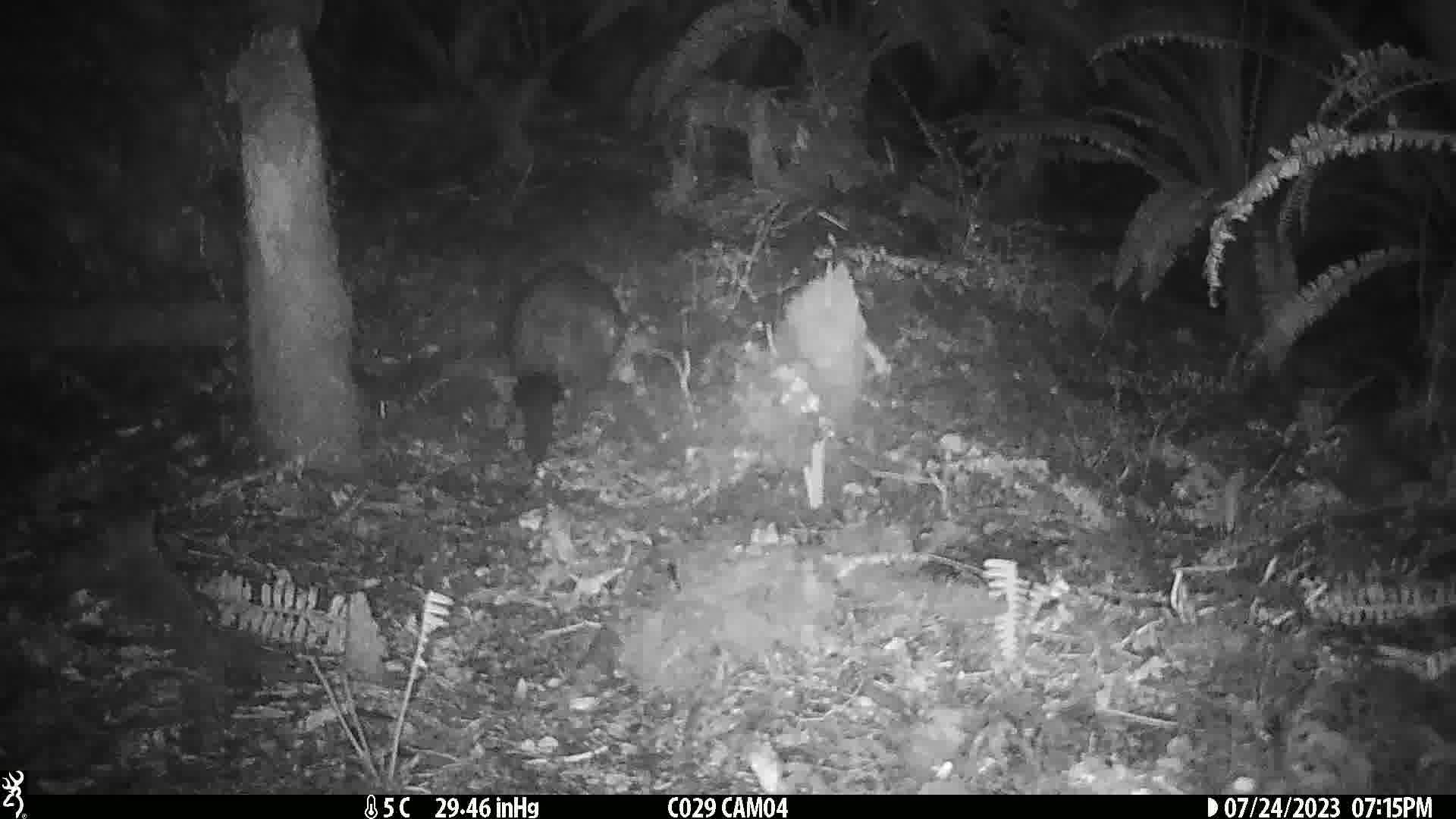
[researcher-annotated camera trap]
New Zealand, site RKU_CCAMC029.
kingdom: Animalia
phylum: Chordata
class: Mammalia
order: Diprotodontia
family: Phalangeridae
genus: Trichosurus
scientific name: Trichosurus vulpecula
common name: common brushtail possum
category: possum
Possum (common brushtail possum) (Trichosurus vulpecula).